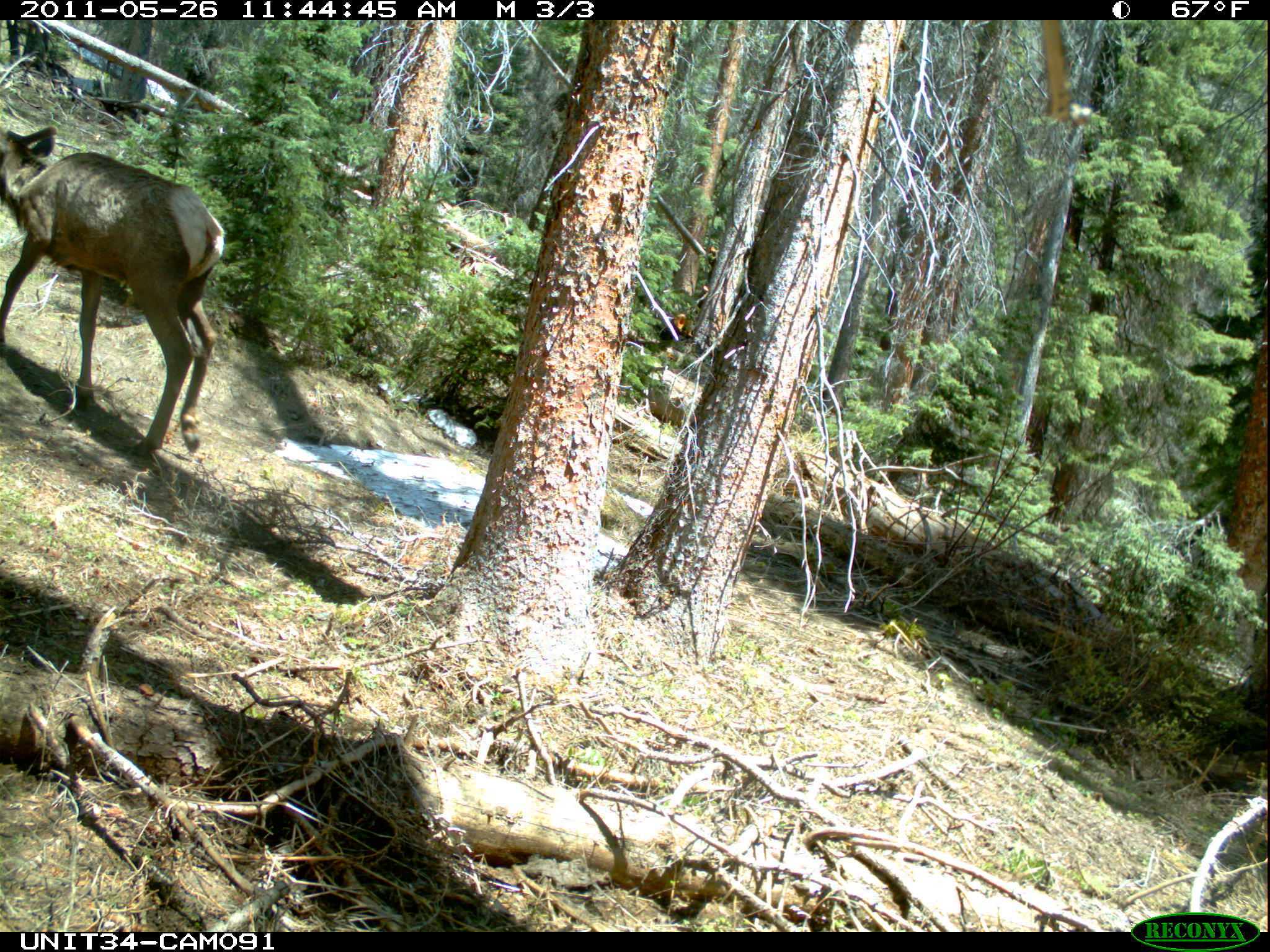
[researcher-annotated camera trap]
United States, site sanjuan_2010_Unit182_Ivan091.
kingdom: Animalia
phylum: Chordata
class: Mammalia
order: Artiodactyla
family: Cervidae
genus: Cervus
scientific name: Cervus elaphus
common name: red deer